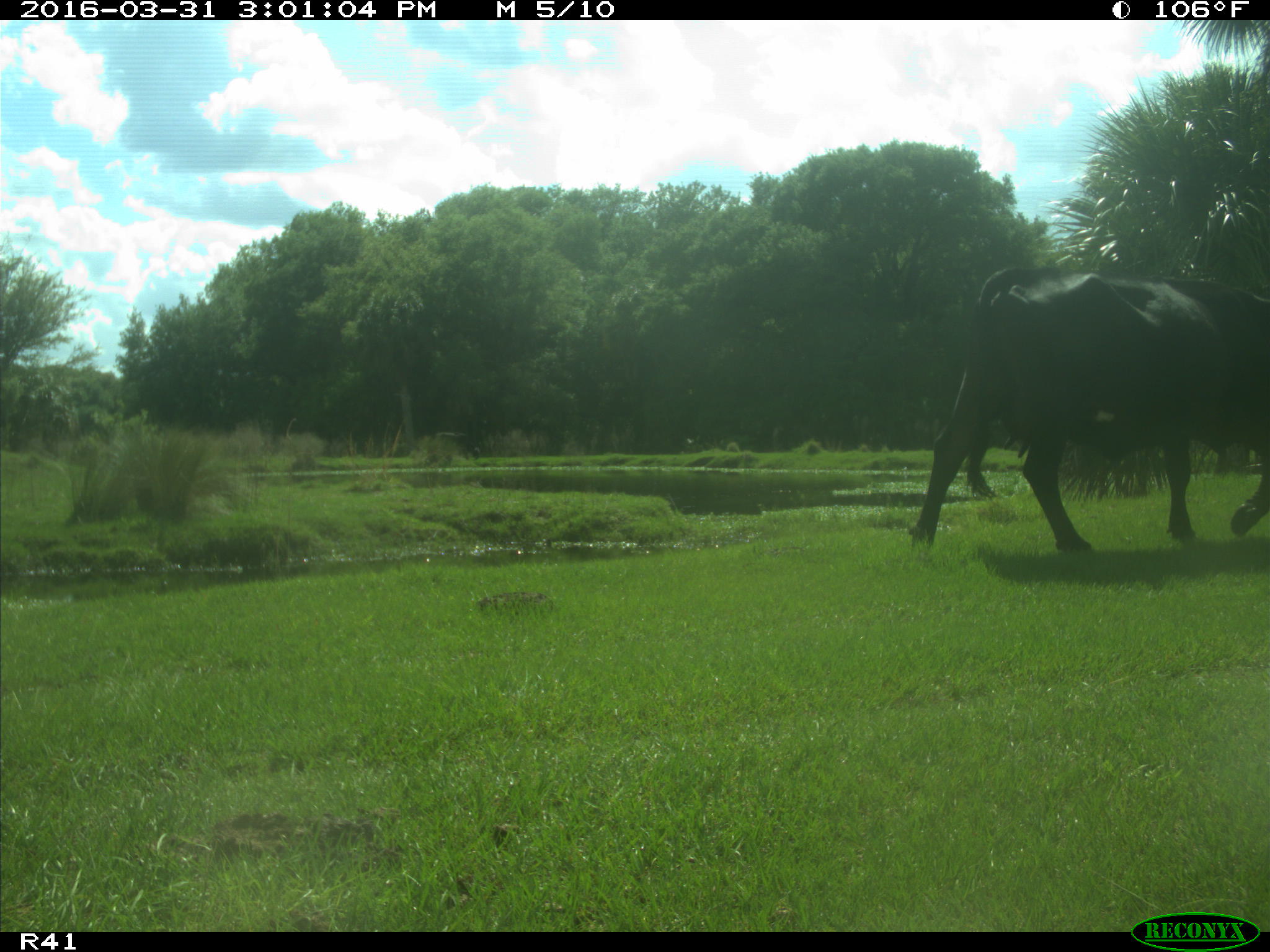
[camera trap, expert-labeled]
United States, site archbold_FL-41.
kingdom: Animalia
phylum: Chordata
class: Mammalia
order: Artiodactyla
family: Bovidae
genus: Bos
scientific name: Bos taurus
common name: domestic cow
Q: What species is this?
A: Bos taurus (domestic cow).